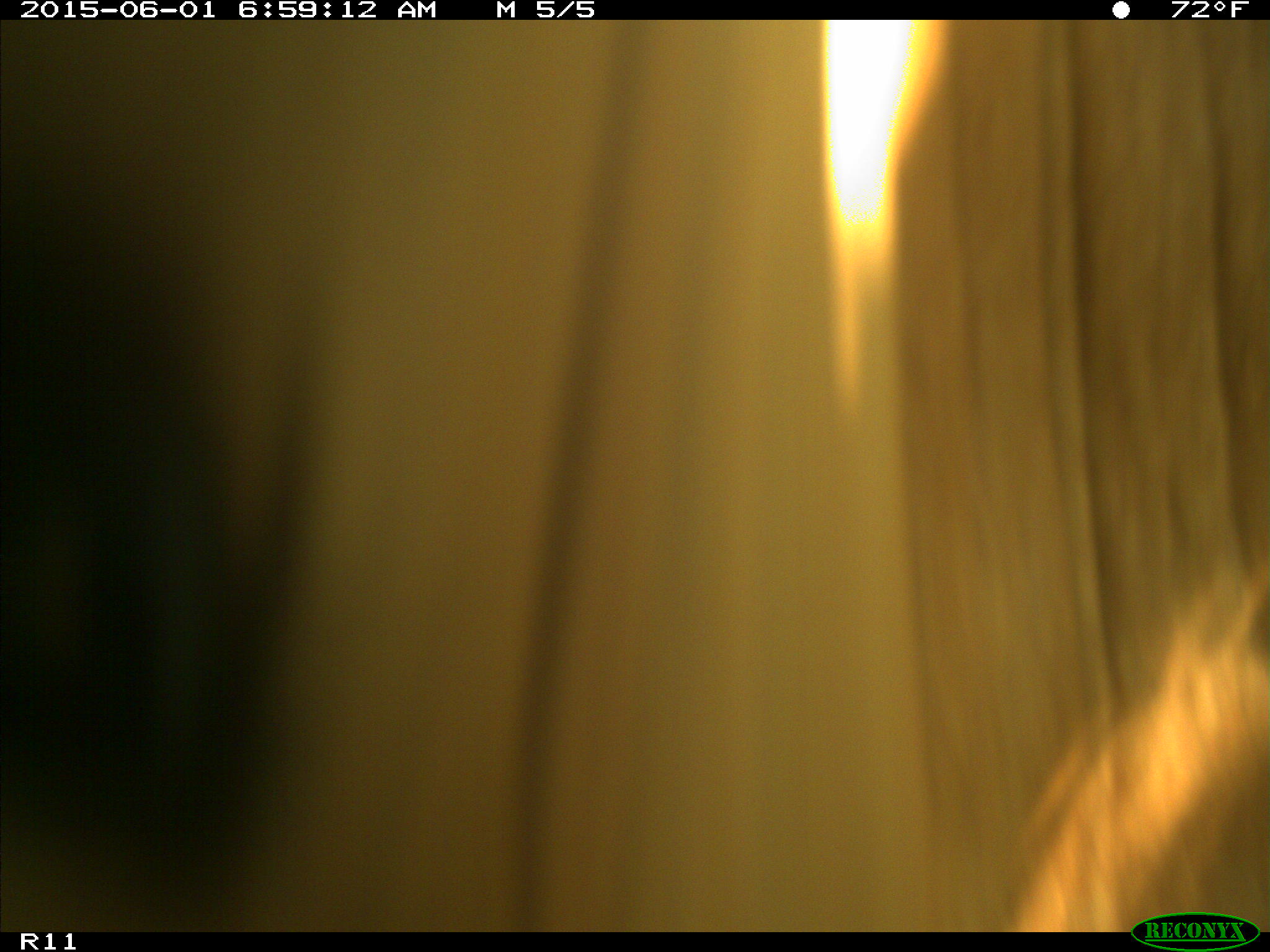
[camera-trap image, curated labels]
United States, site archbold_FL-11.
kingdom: Animalia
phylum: Chordata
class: Mammalia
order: Artiodactyla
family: Bovidae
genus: Bos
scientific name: Bos taurus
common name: domestic cow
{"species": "Bos taurus (domestic cow)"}